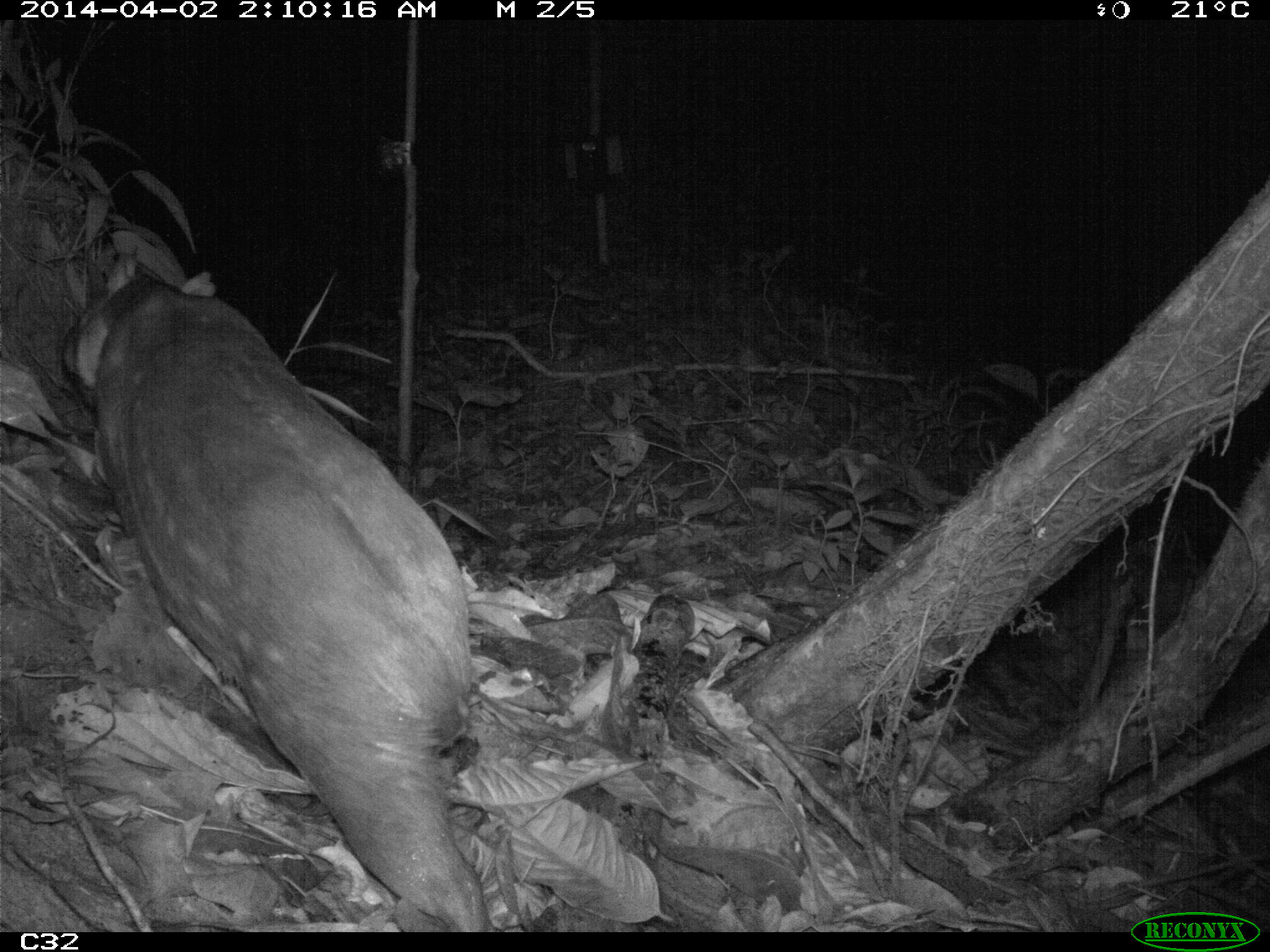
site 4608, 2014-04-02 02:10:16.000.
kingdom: Animalia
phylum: Chordata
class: Mammalia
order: Rodentia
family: Cuniculidae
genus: Cuniculus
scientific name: Cuniculus paca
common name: spotted paca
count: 1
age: adult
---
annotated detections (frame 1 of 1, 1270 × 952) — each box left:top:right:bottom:
cuniculus paca: 56:262:511:925